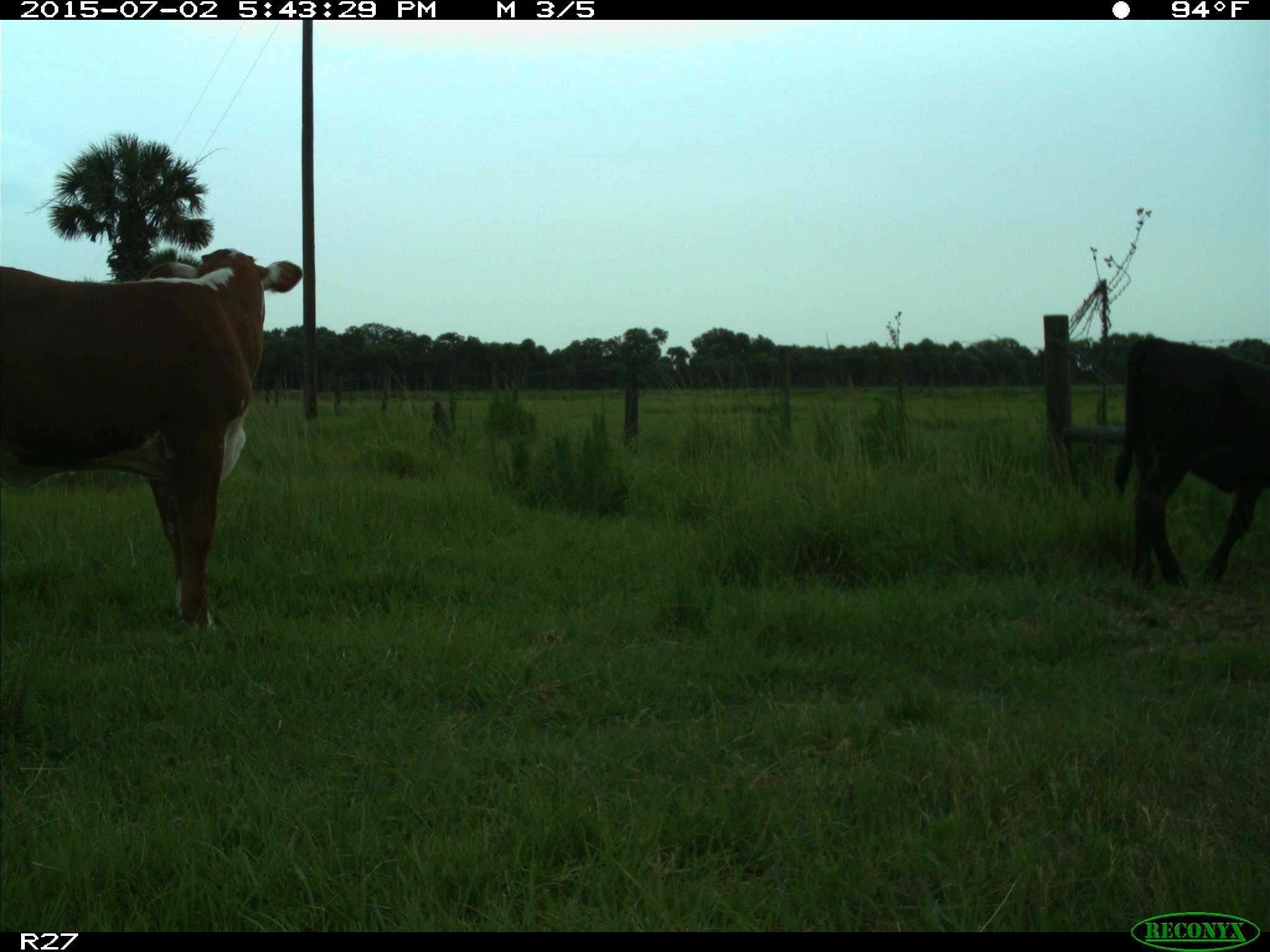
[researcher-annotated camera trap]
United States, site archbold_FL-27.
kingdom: Animalia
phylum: Chordata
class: Mammalia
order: Artiodactyla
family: Bovidae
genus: Bos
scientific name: Bos taurus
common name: domestic cow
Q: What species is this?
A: Bos taurus (domestic cow).